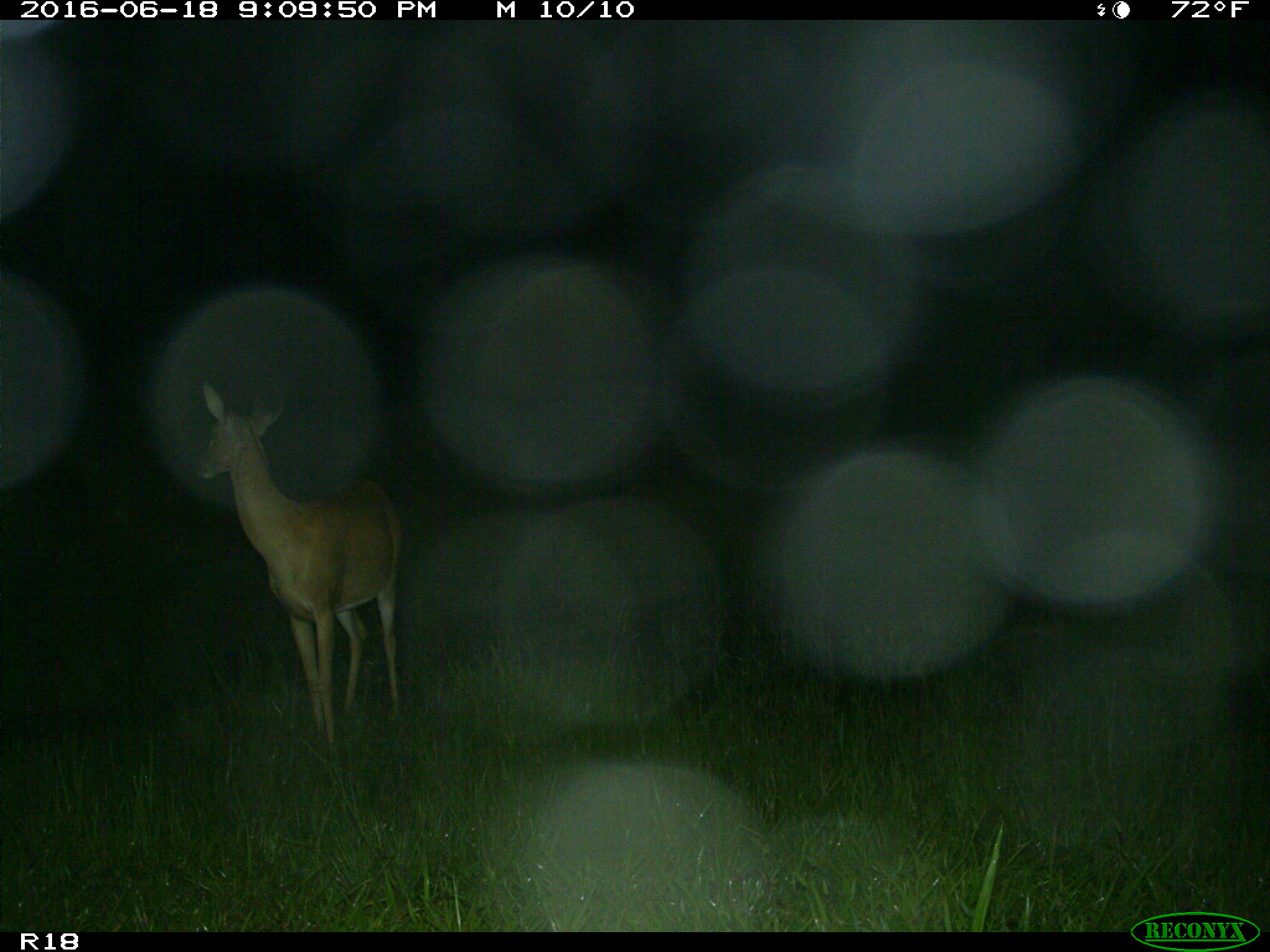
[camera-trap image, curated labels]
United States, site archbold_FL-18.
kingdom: Animalia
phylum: Chordata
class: Mammalia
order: Artiodactyla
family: Cervidae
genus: Odocoileus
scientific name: Odocoileus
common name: deer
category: unidentified deer